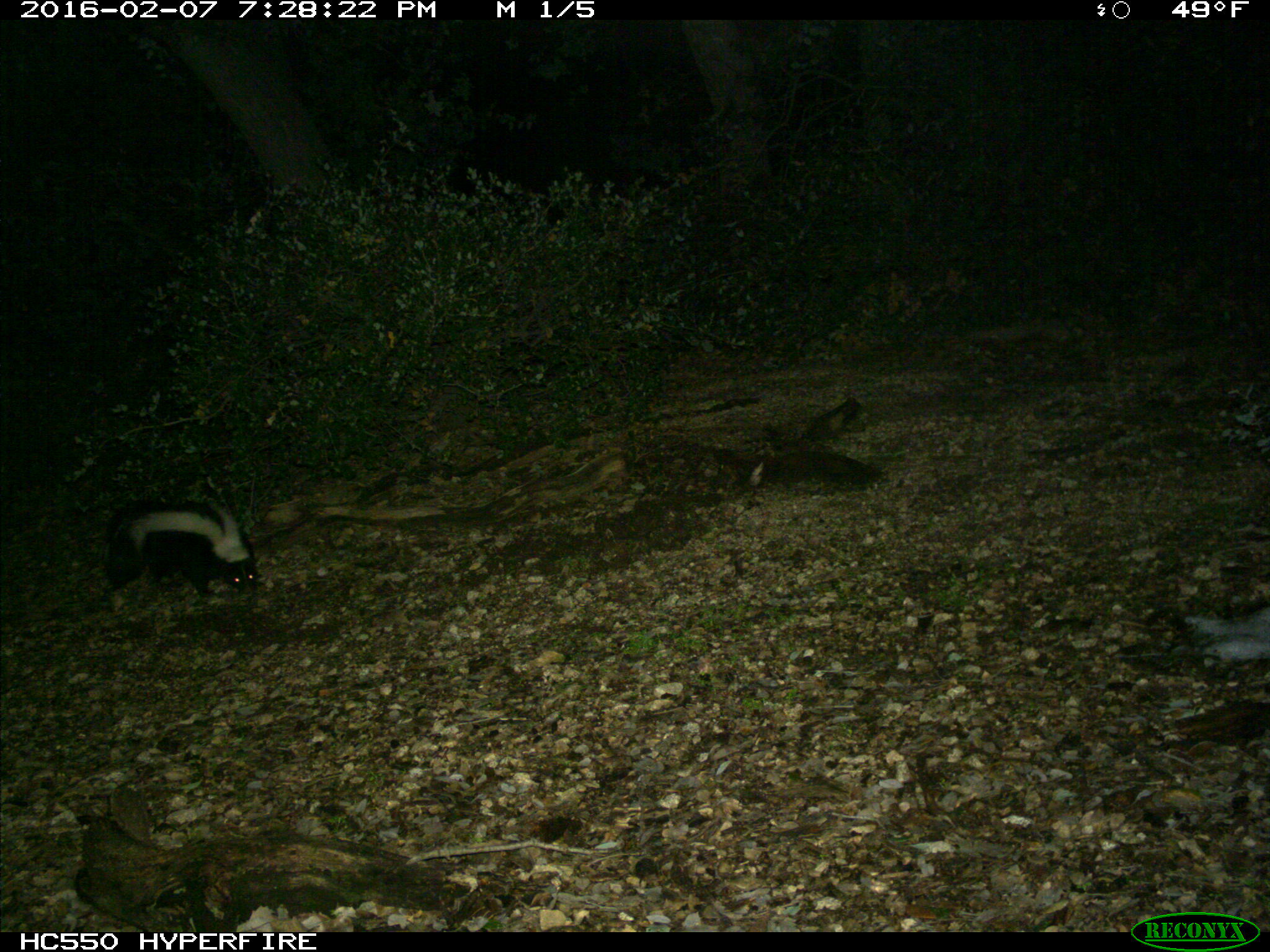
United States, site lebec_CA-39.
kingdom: Animalia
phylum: Chordata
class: Mammalia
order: Carnivora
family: Mephitidae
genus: Mephitis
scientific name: Mephitis mephitis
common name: striped skunk